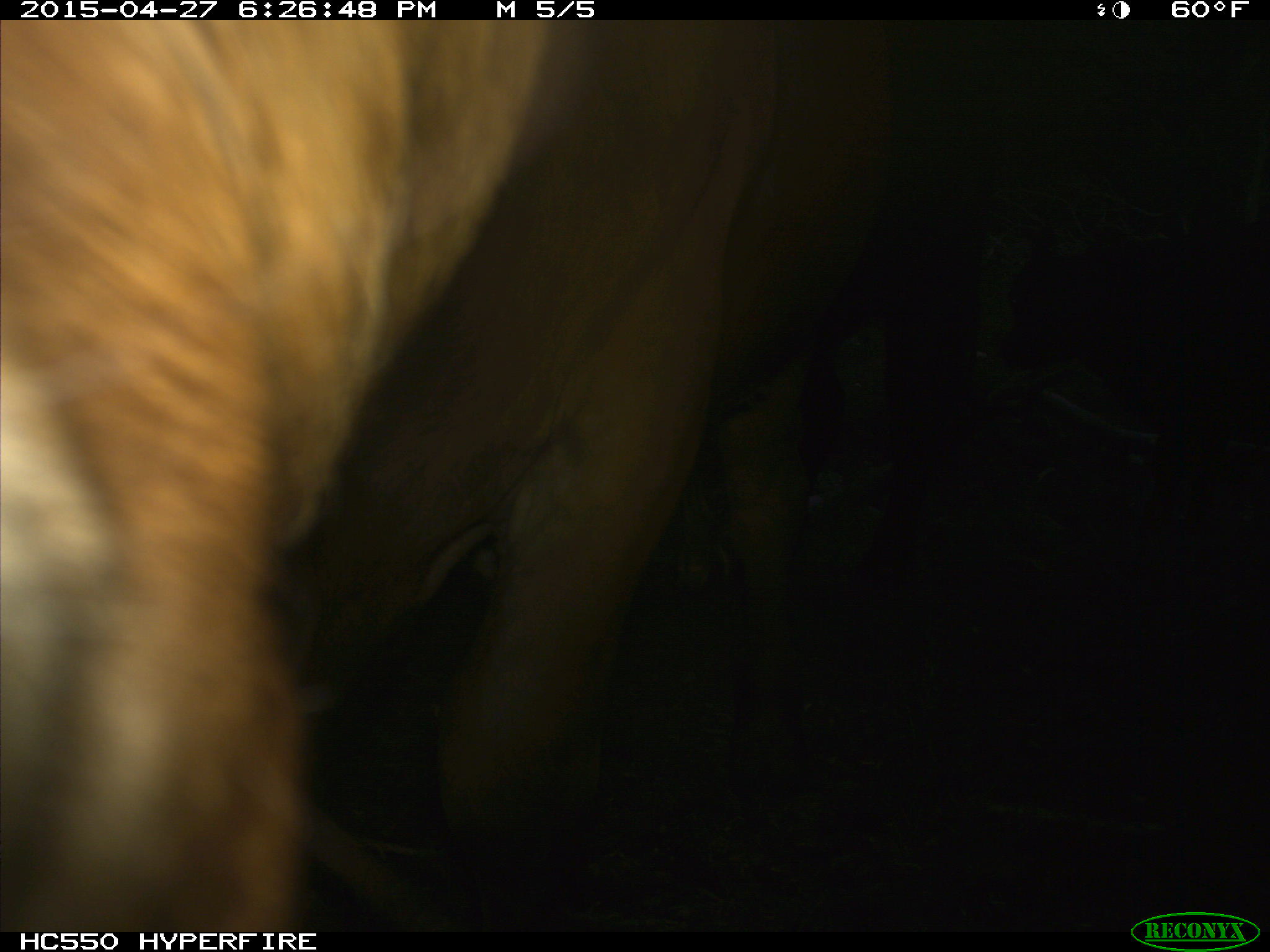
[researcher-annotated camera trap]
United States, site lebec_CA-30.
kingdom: Animalia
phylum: Chordata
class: Mammalia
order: Artiodactyla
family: Bovidae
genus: Bos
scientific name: Bos taurus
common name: domestic cow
Bos taurus (domestic cow).